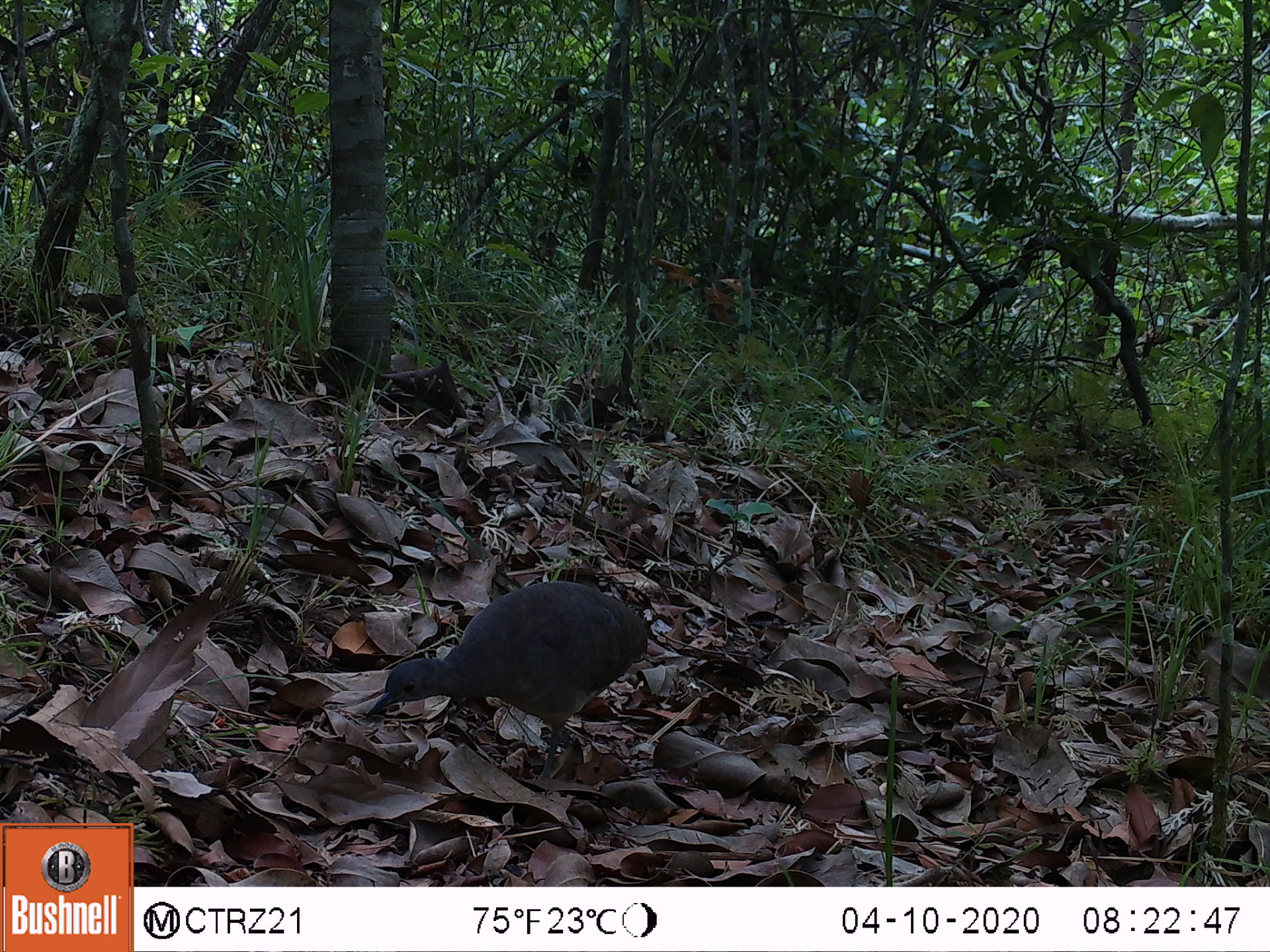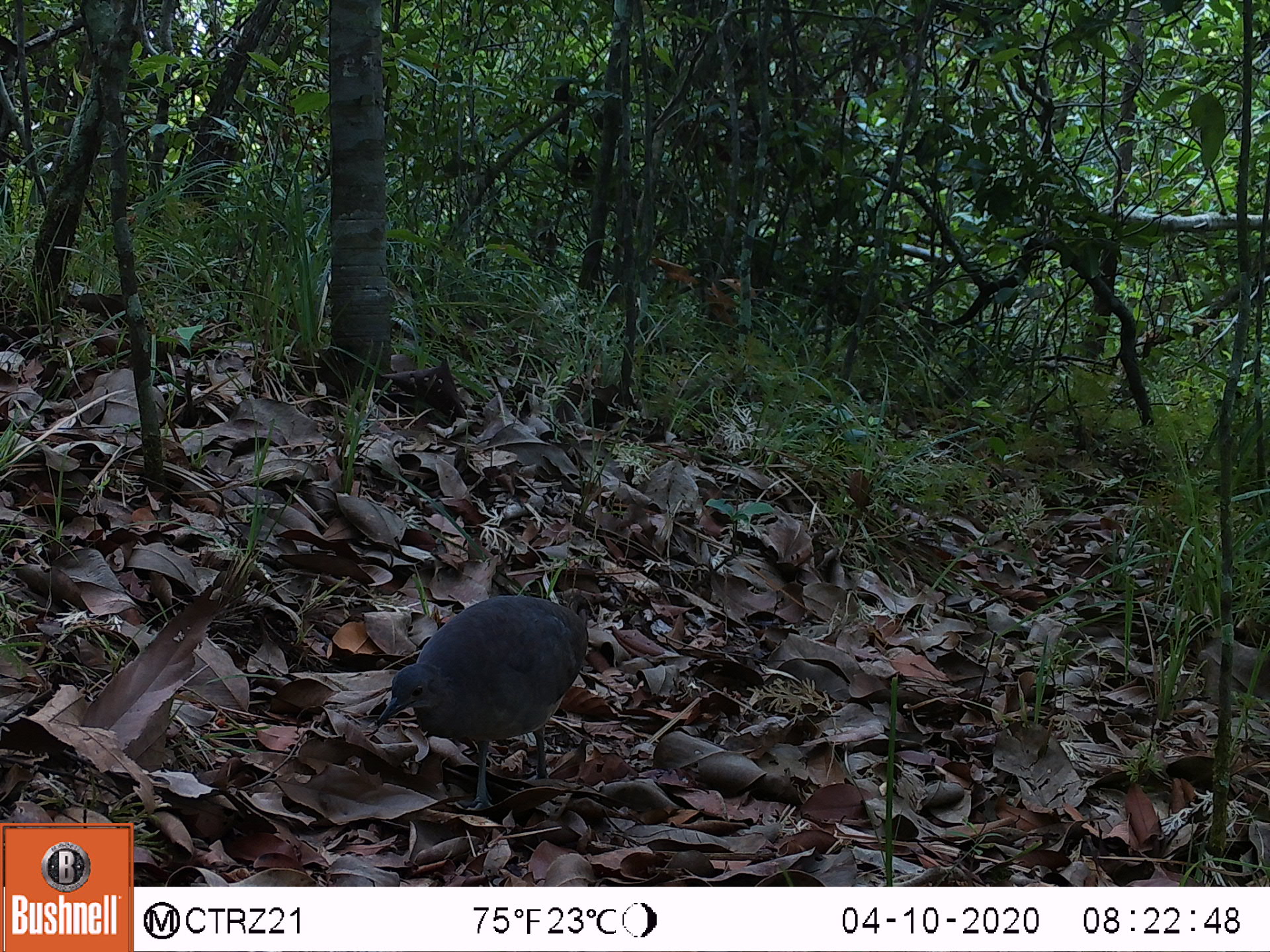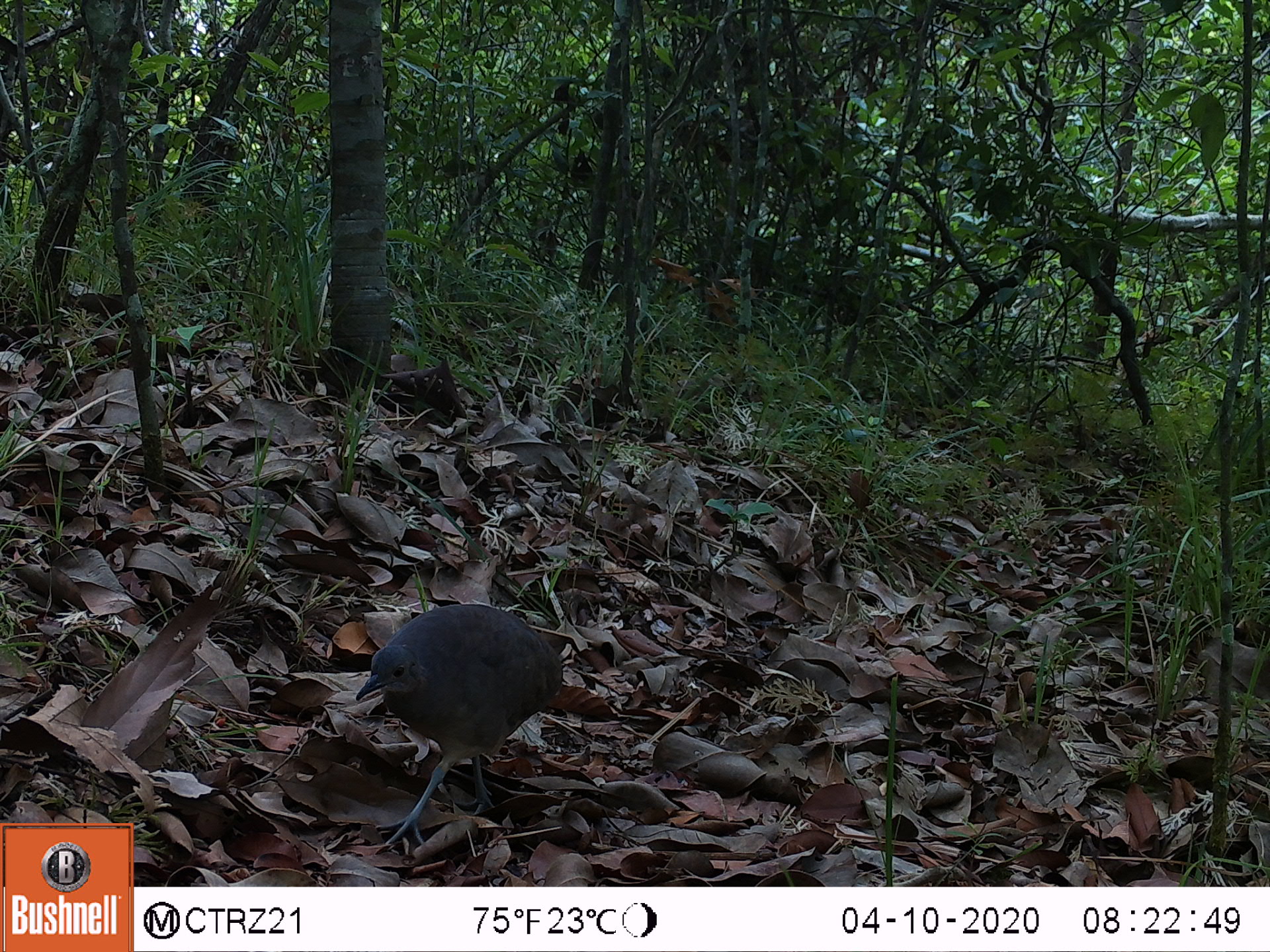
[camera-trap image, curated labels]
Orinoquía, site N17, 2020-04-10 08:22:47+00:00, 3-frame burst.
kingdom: Animalia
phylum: Chordata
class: Aves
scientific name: Aves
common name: bird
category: unknown bird